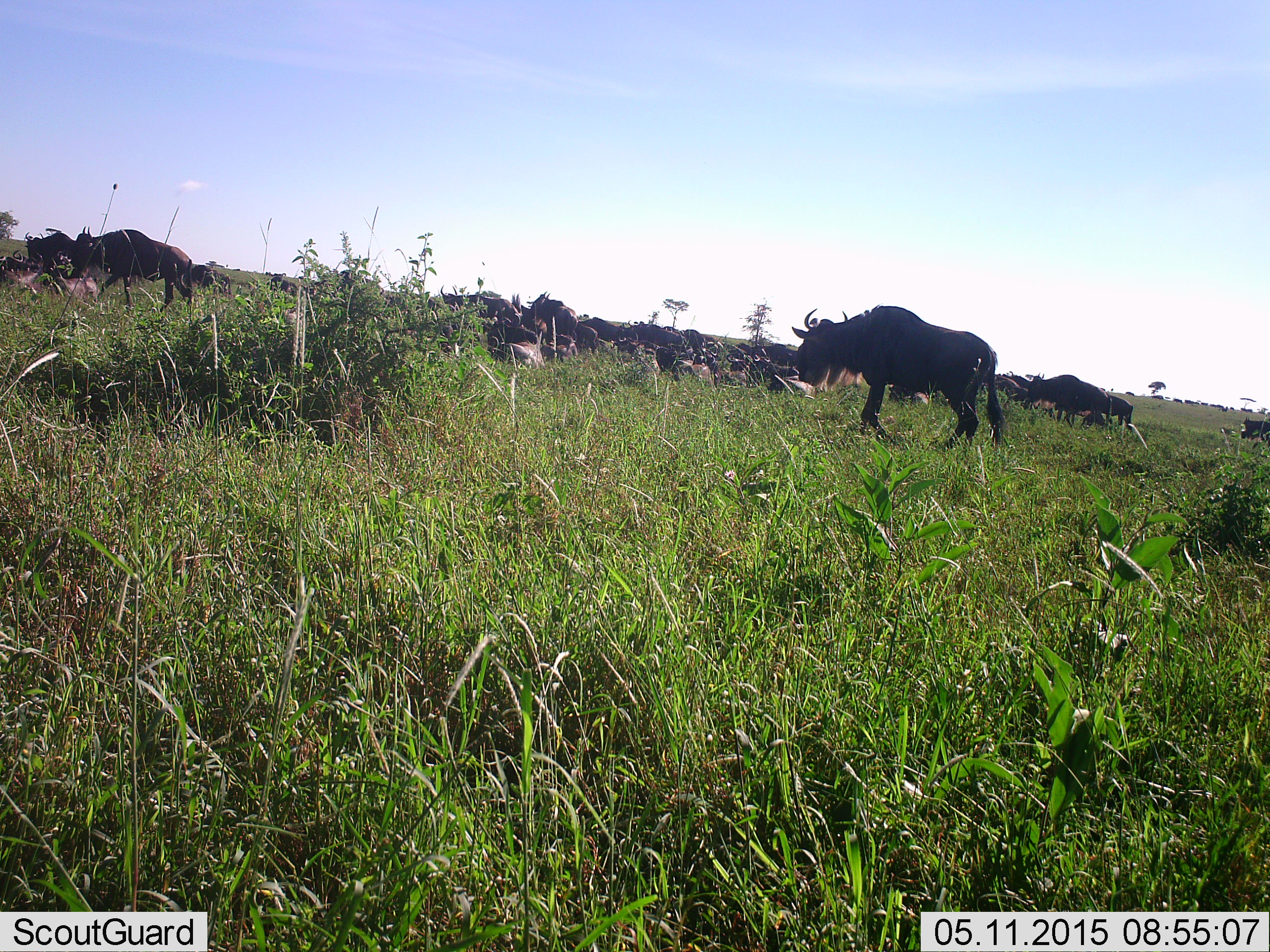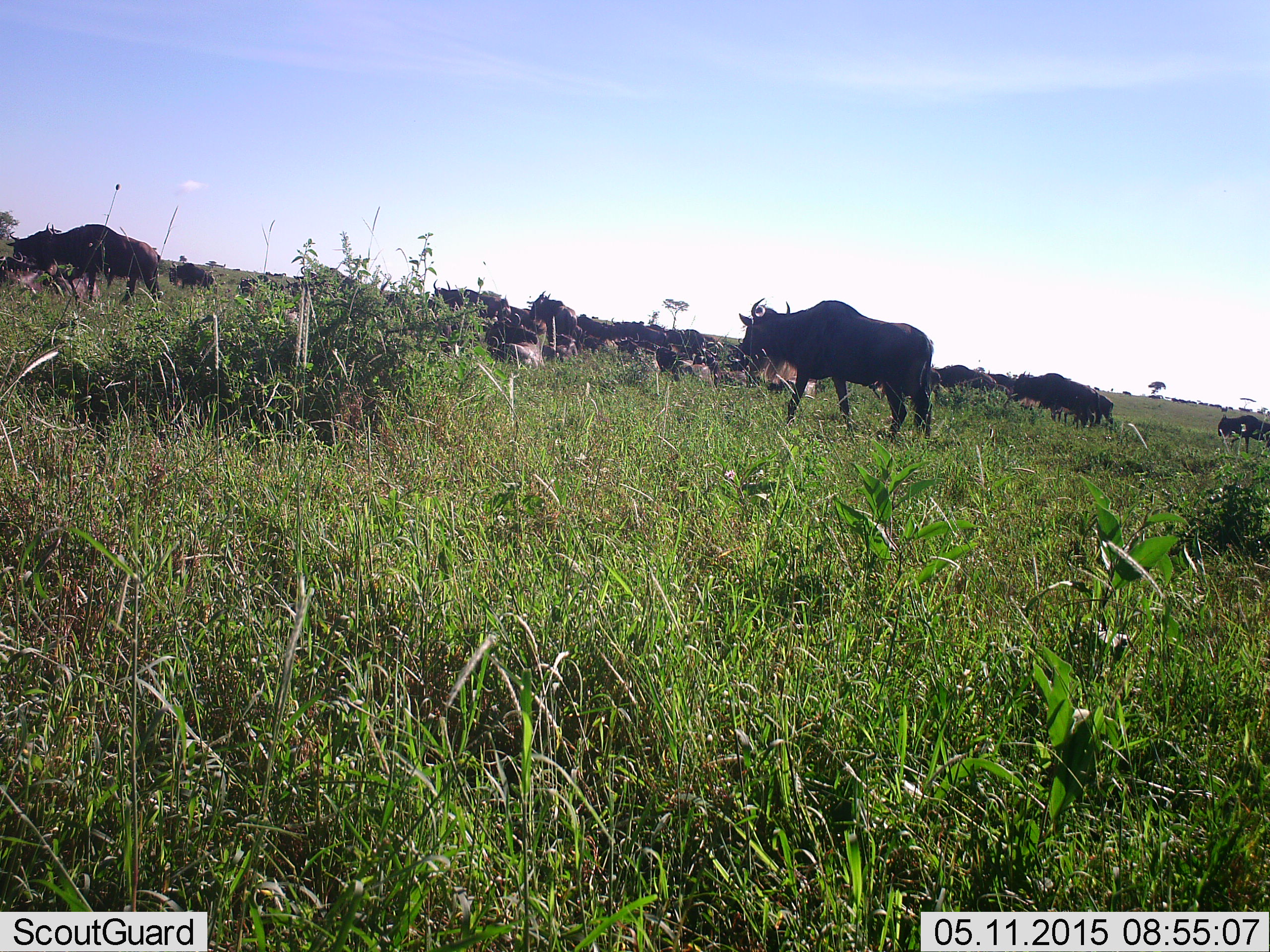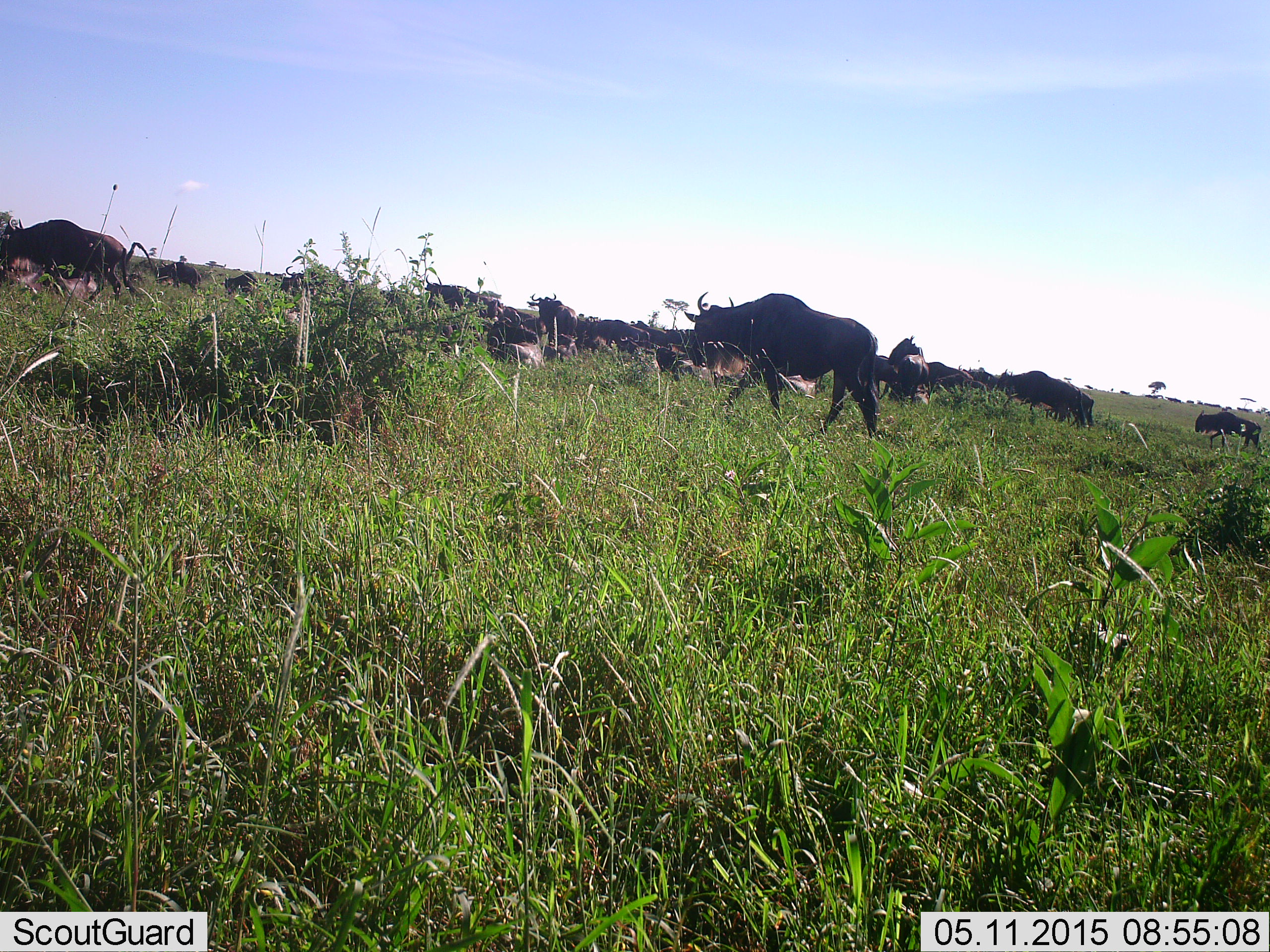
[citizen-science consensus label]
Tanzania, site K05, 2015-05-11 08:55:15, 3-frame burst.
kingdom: Animalia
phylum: Chordata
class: Mammalia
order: Artiodactyla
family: Bovidae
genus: Connochaetes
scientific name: Connochaetes taurinus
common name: blue wildebeest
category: wildebeest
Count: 11-50.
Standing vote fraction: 30%.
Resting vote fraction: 30%.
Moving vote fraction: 90%.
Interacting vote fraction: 20%.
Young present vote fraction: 10%.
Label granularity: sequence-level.